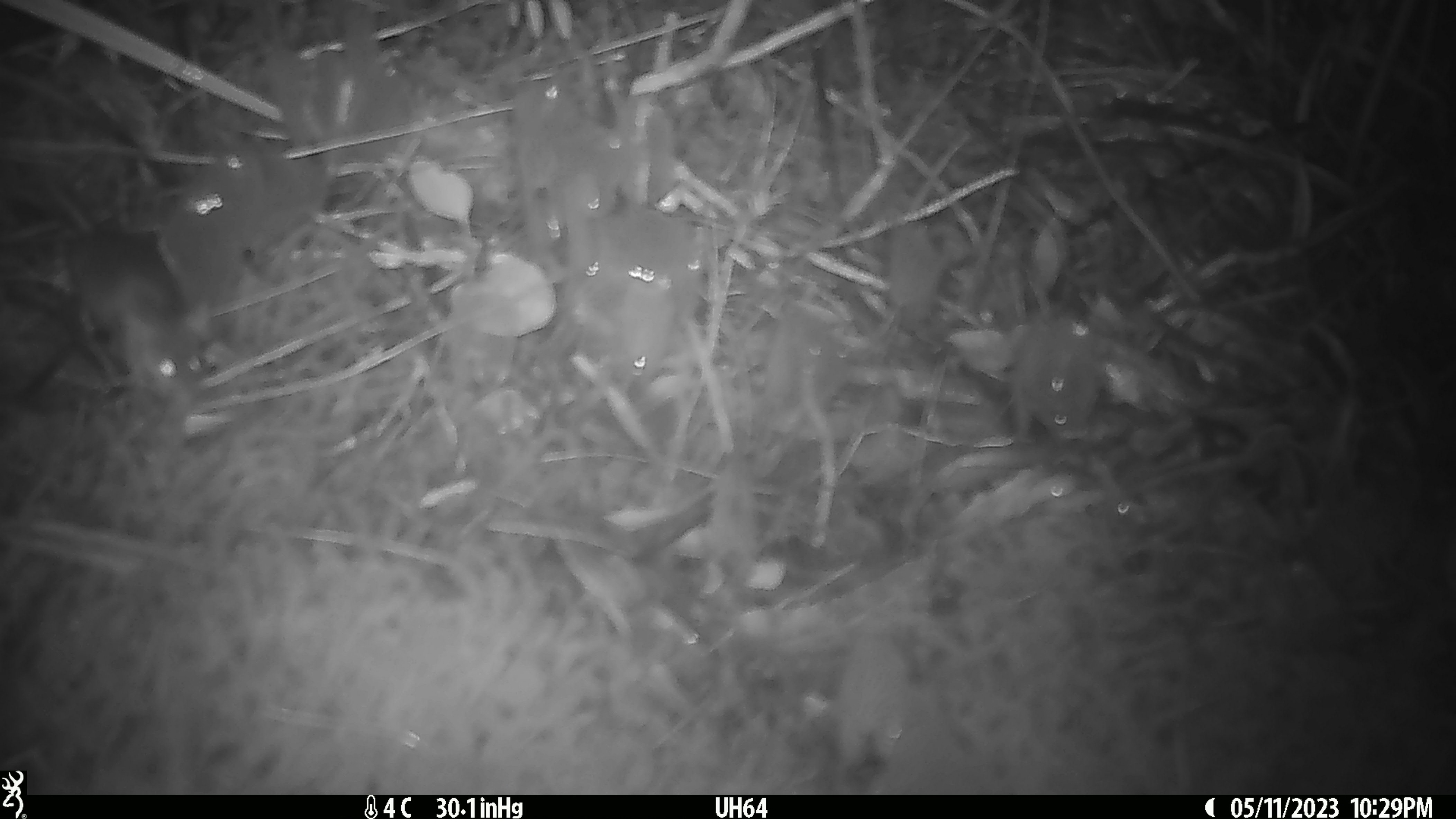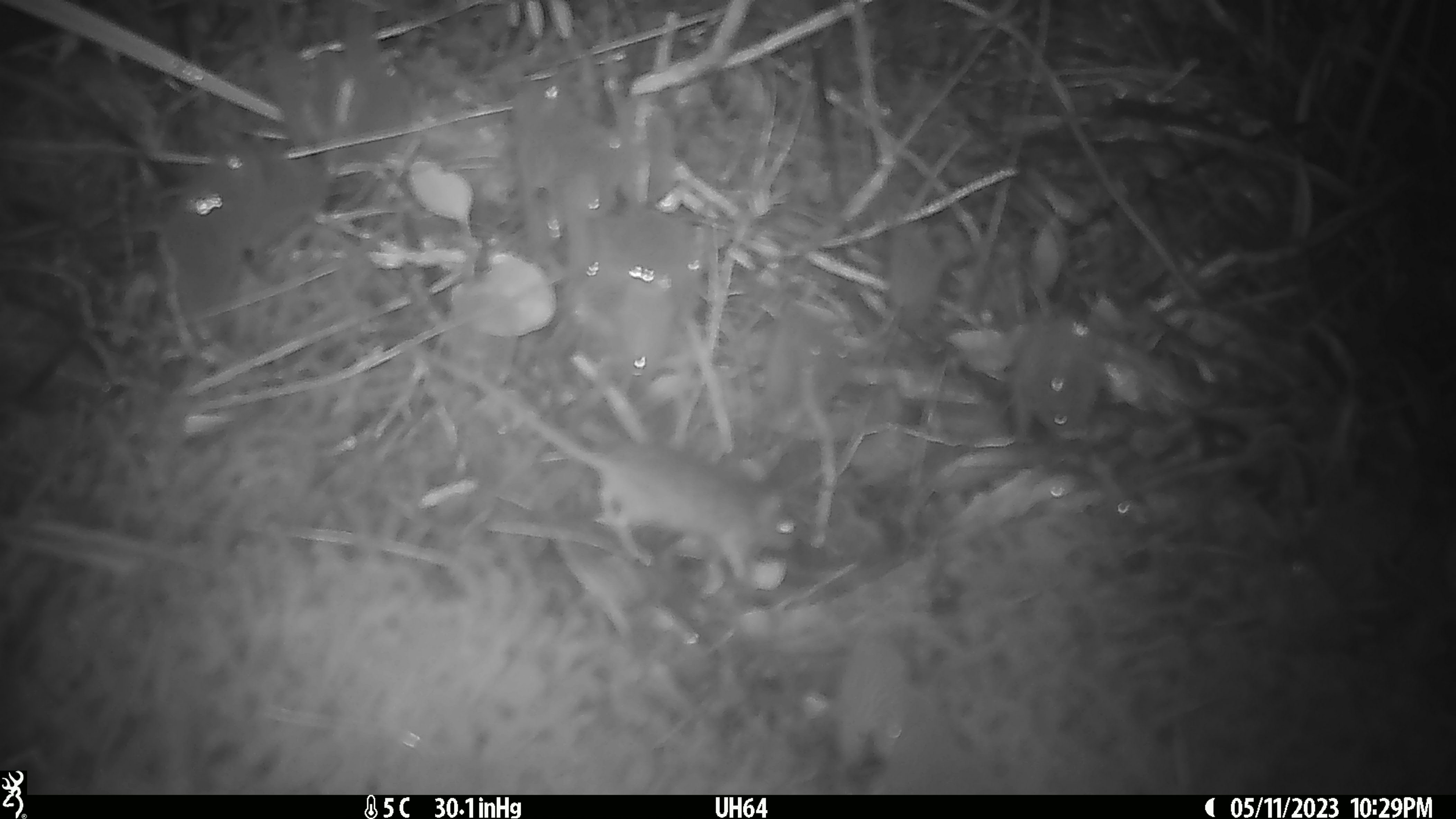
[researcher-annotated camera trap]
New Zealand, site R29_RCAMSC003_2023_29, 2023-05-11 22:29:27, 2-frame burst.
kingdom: Animalia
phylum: Chordata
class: Mammalia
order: Rodentia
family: Muridae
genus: Mus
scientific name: Mus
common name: mouse